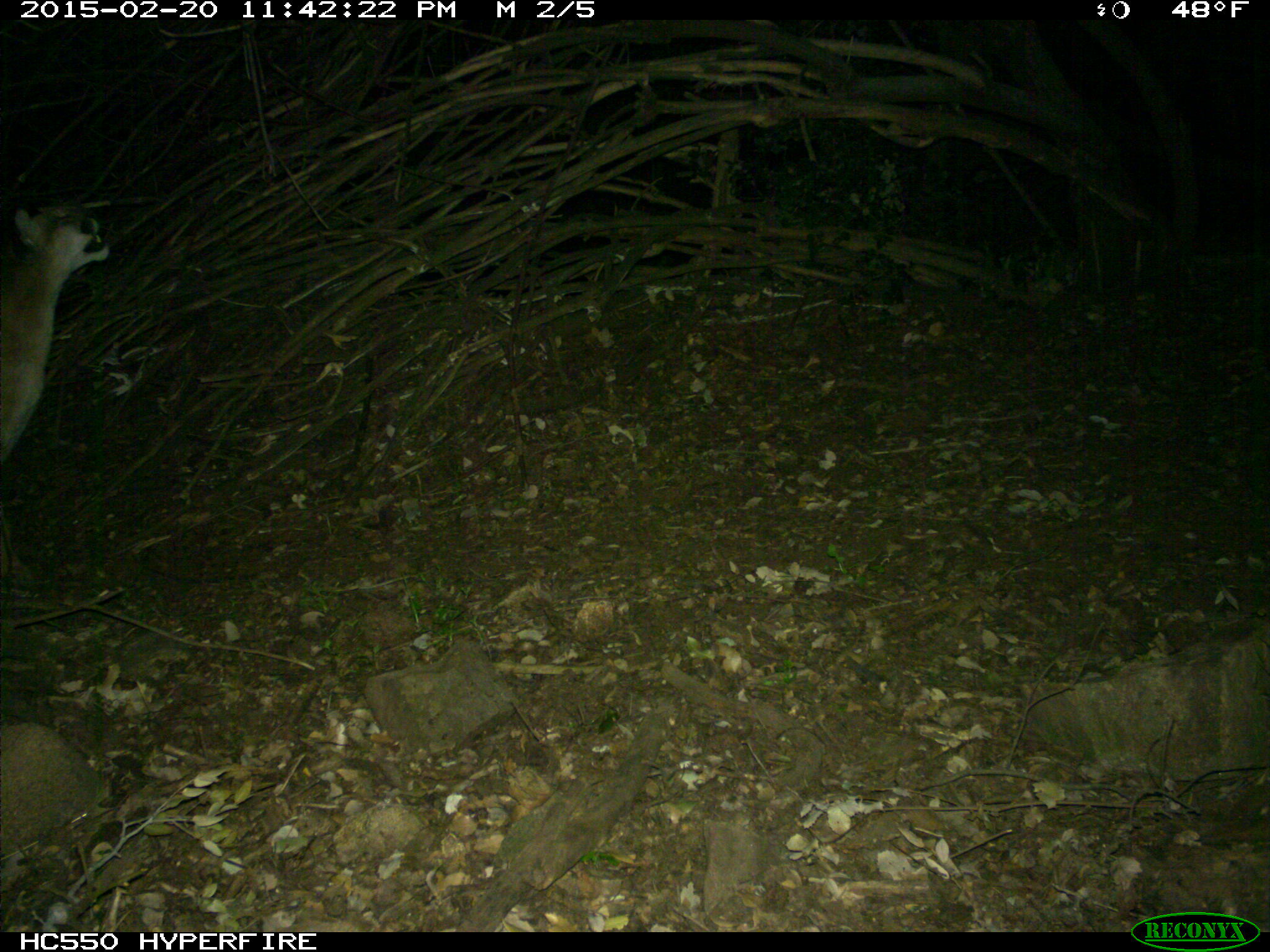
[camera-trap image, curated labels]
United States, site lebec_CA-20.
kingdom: Animalia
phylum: Chordata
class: Mammalia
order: Carnivora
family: Felidae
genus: Puma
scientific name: Puma concolor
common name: mountain lion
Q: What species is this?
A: Puma concolor (mountain lion).